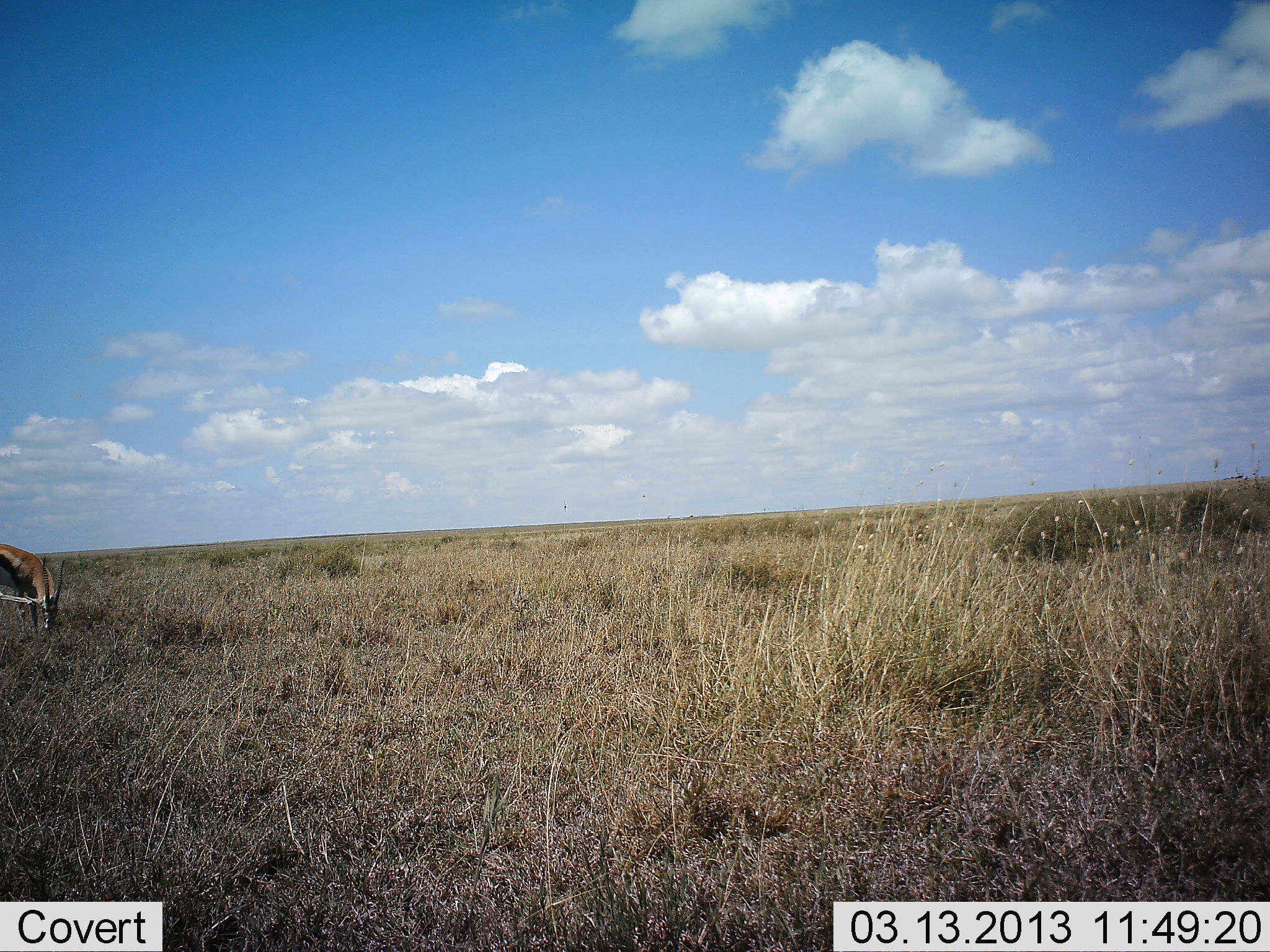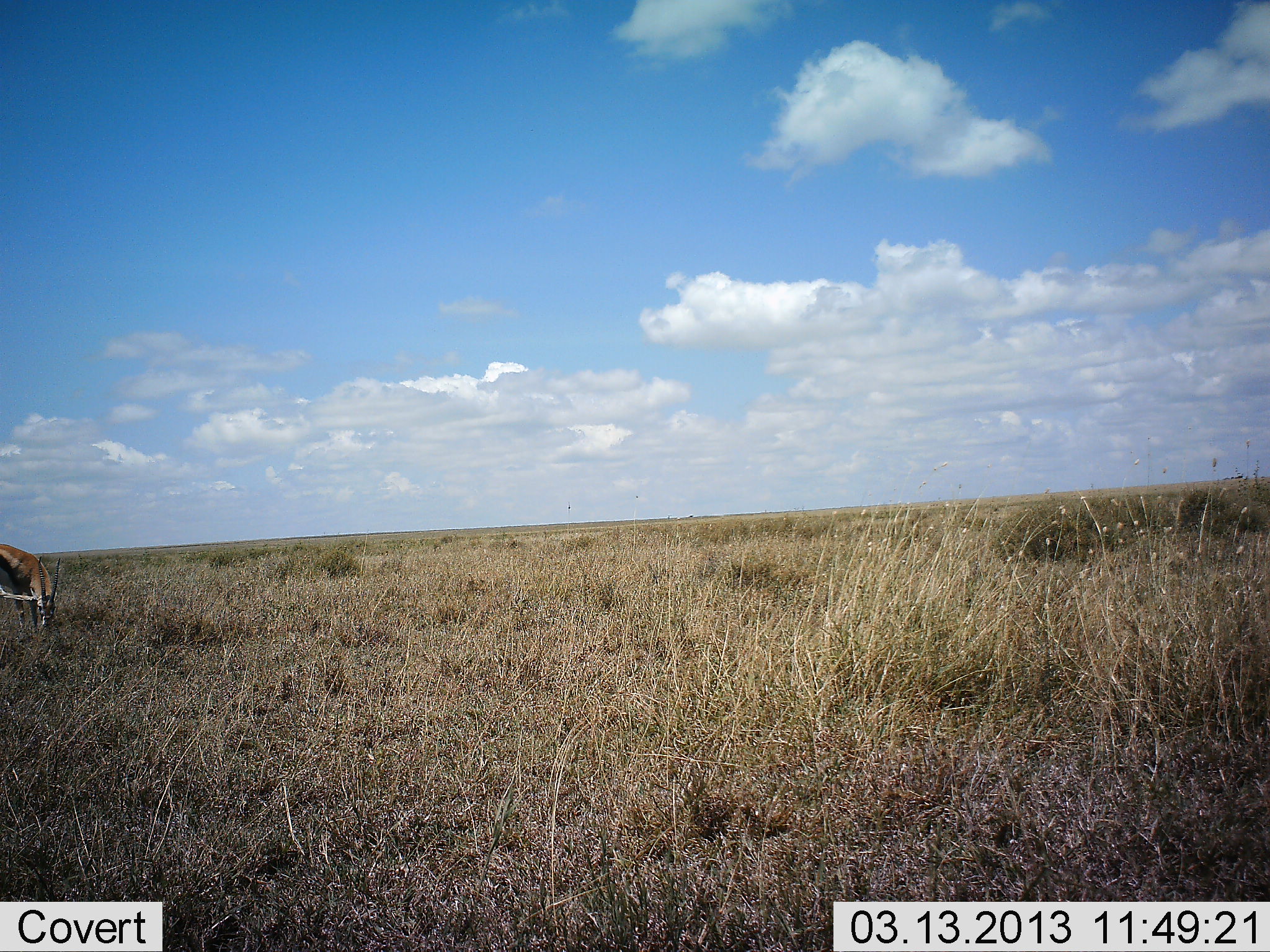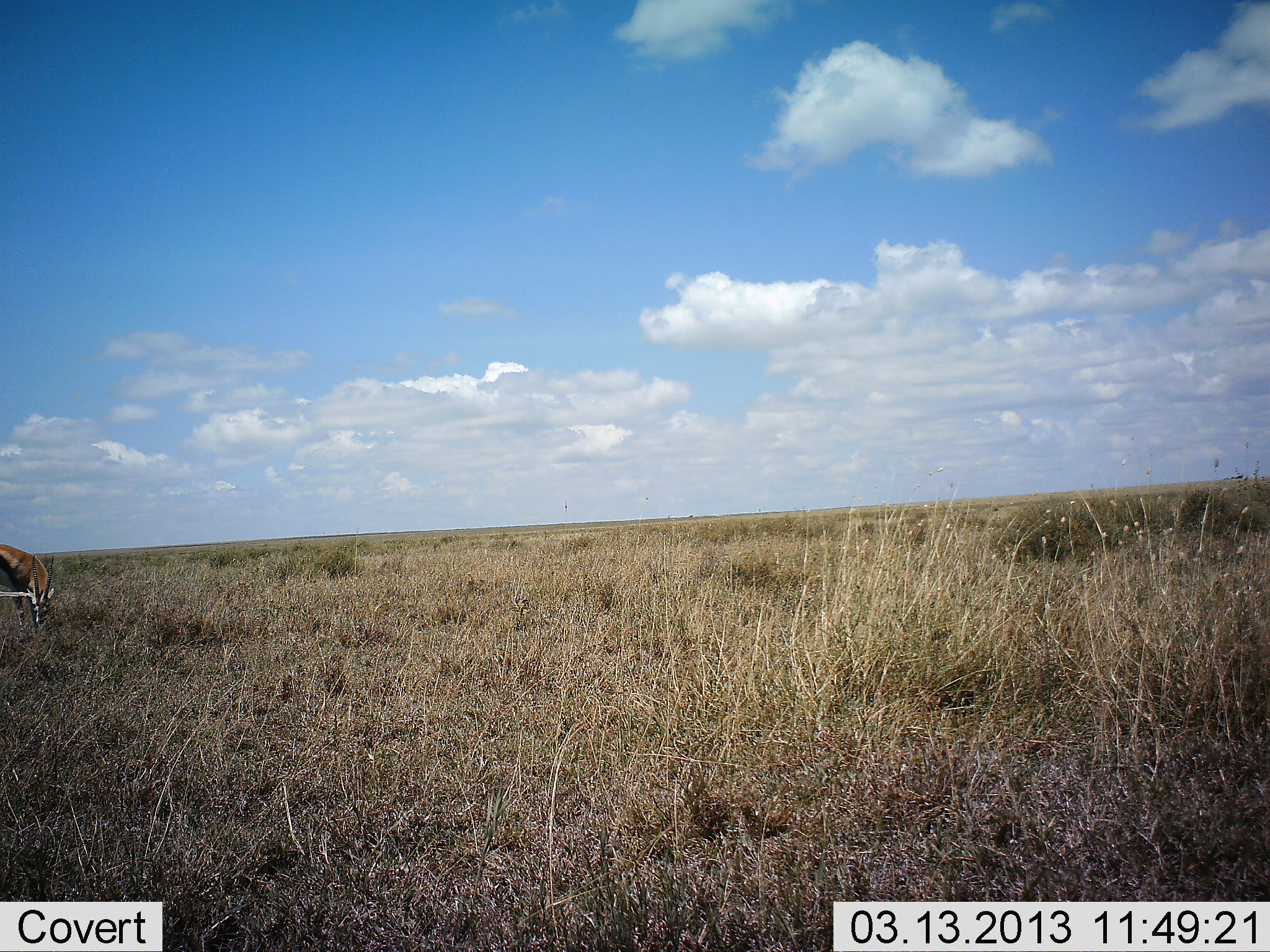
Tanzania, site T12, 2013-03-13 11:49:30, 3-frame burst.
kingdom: Animalia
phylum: Chordata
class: Mammalia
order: Artiodactyla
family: Bovidae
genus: Eudorcas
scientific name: Eudorcas thomsonii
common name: thomson's gazelle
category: gazellethomsons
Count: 1.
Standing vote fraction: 11%.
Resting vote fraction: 0%.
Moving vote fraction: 0%.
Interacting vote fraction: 0%.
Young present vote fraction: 0%.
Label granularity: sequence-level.